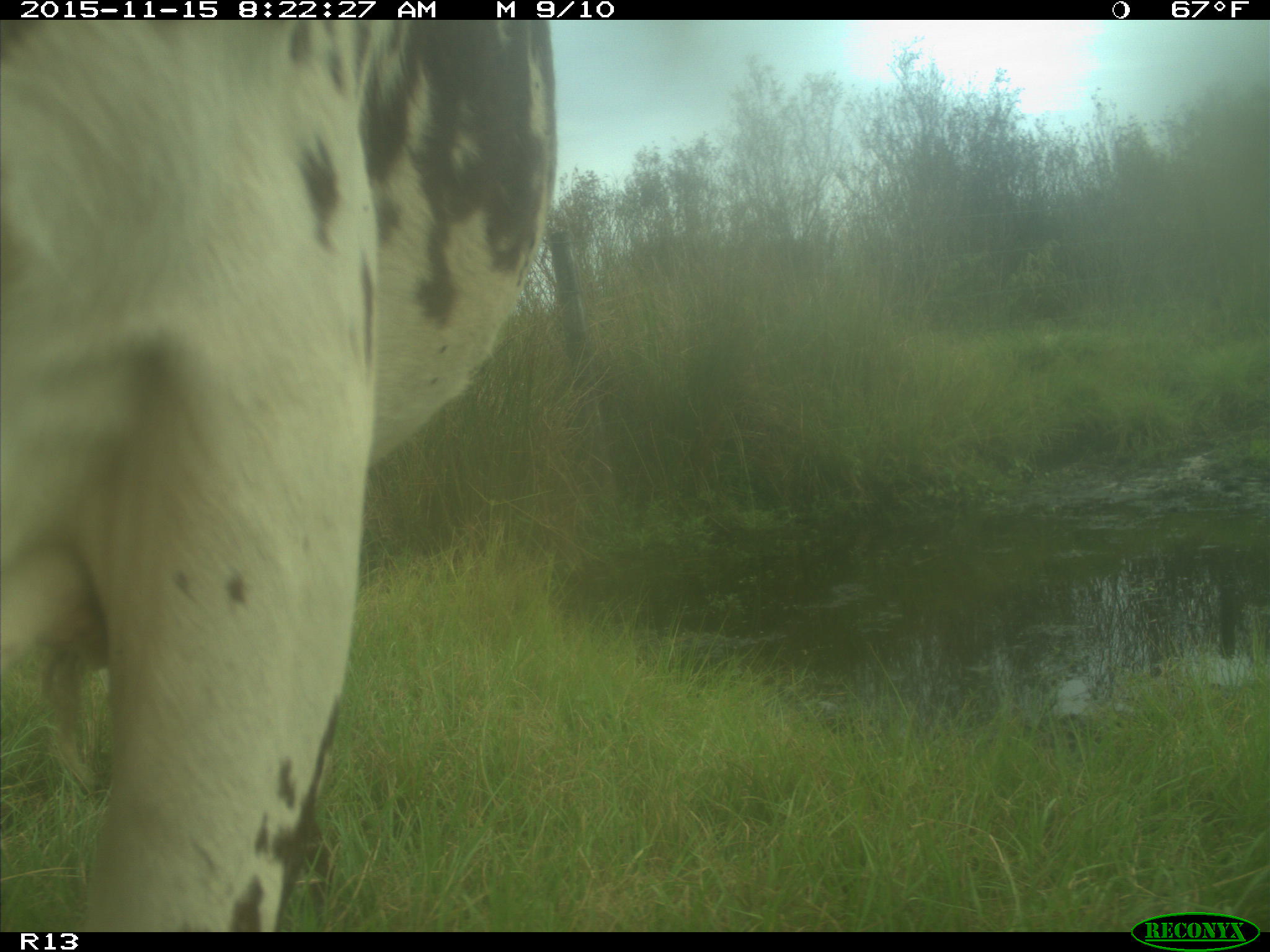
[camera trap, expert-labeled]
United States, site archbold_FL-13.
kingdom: Animalia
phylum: Chordata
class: Mammalia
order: Artiodactyla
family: Bovidae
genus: Bos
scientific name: Bos taurus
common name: domestic cow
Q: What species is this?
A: Bos taurus (domestic cow).